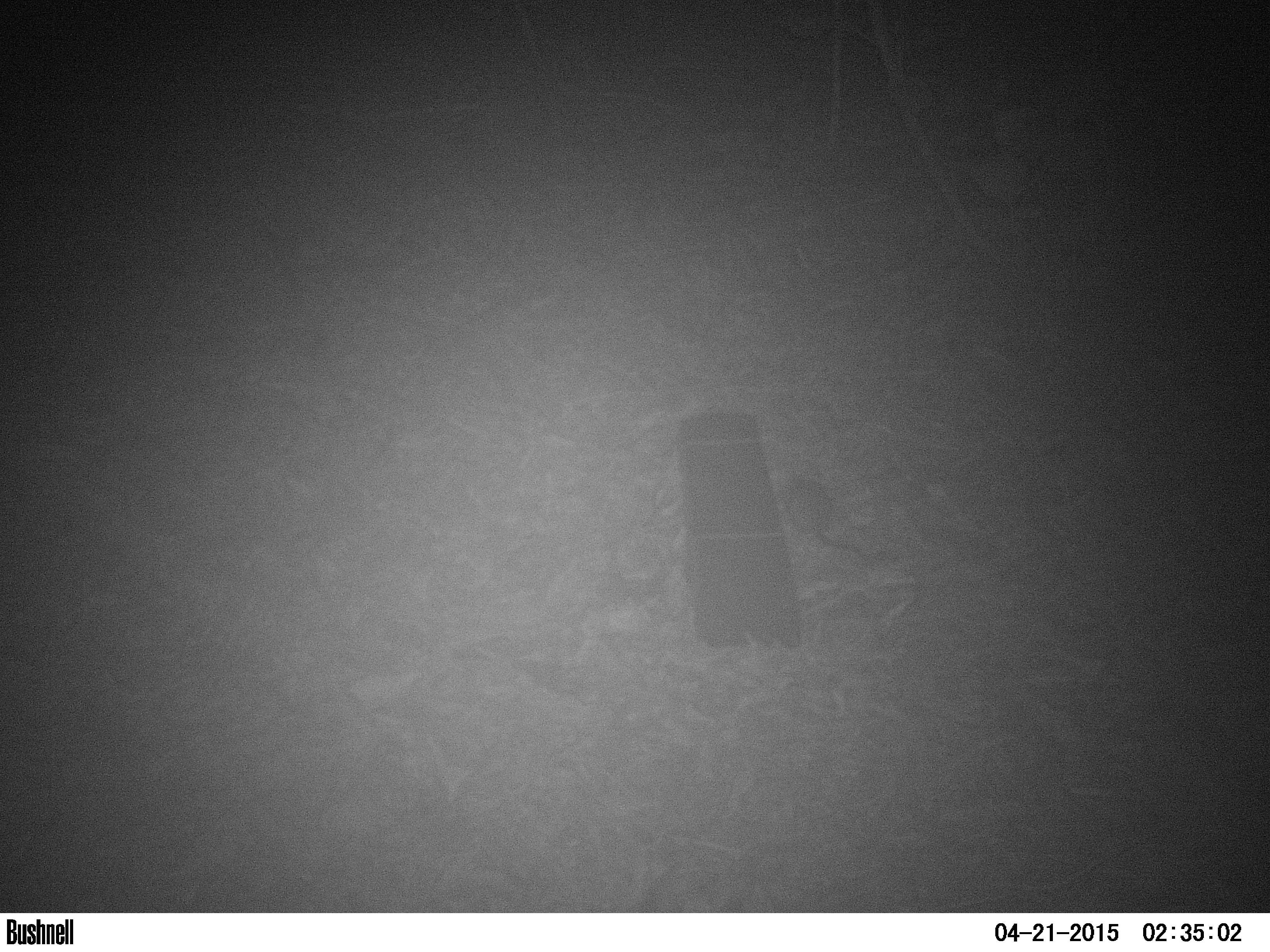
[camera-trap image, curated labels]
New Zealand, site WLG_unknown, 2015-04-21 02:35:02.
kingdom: Animalia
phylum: Chordata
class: Mammalia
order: Rodentia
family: Muridae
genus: Rattus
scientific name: Rattus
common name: rat